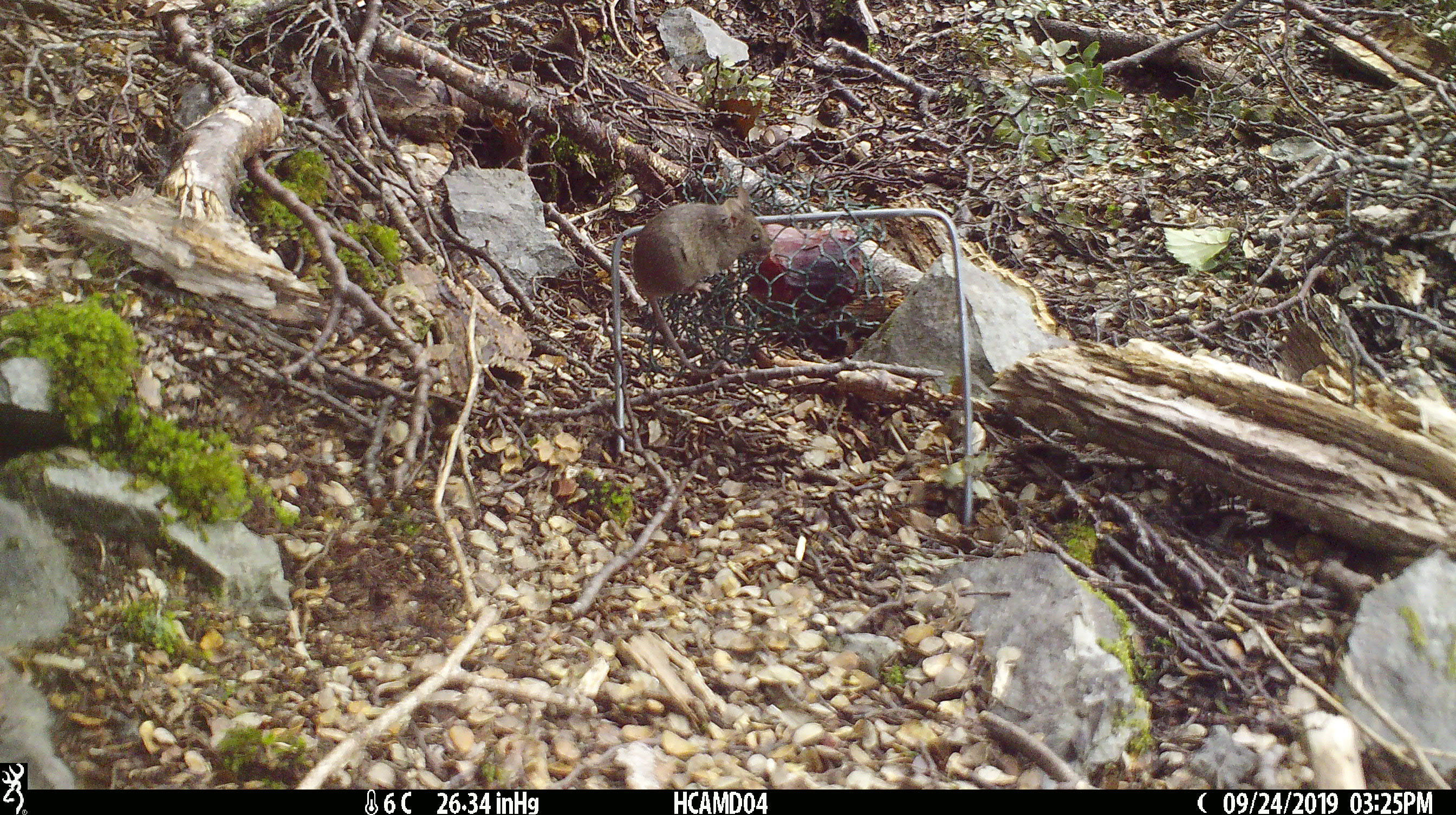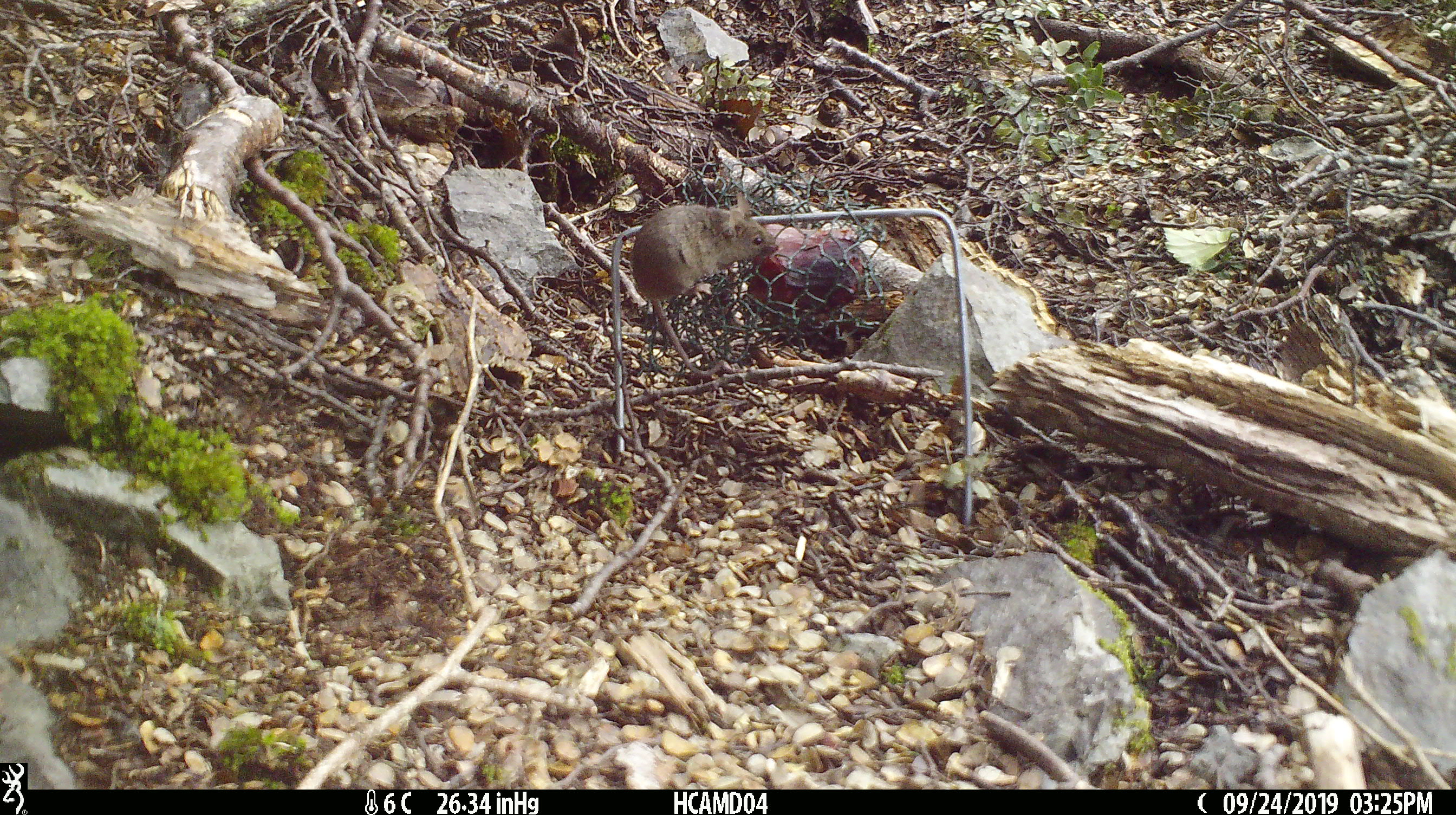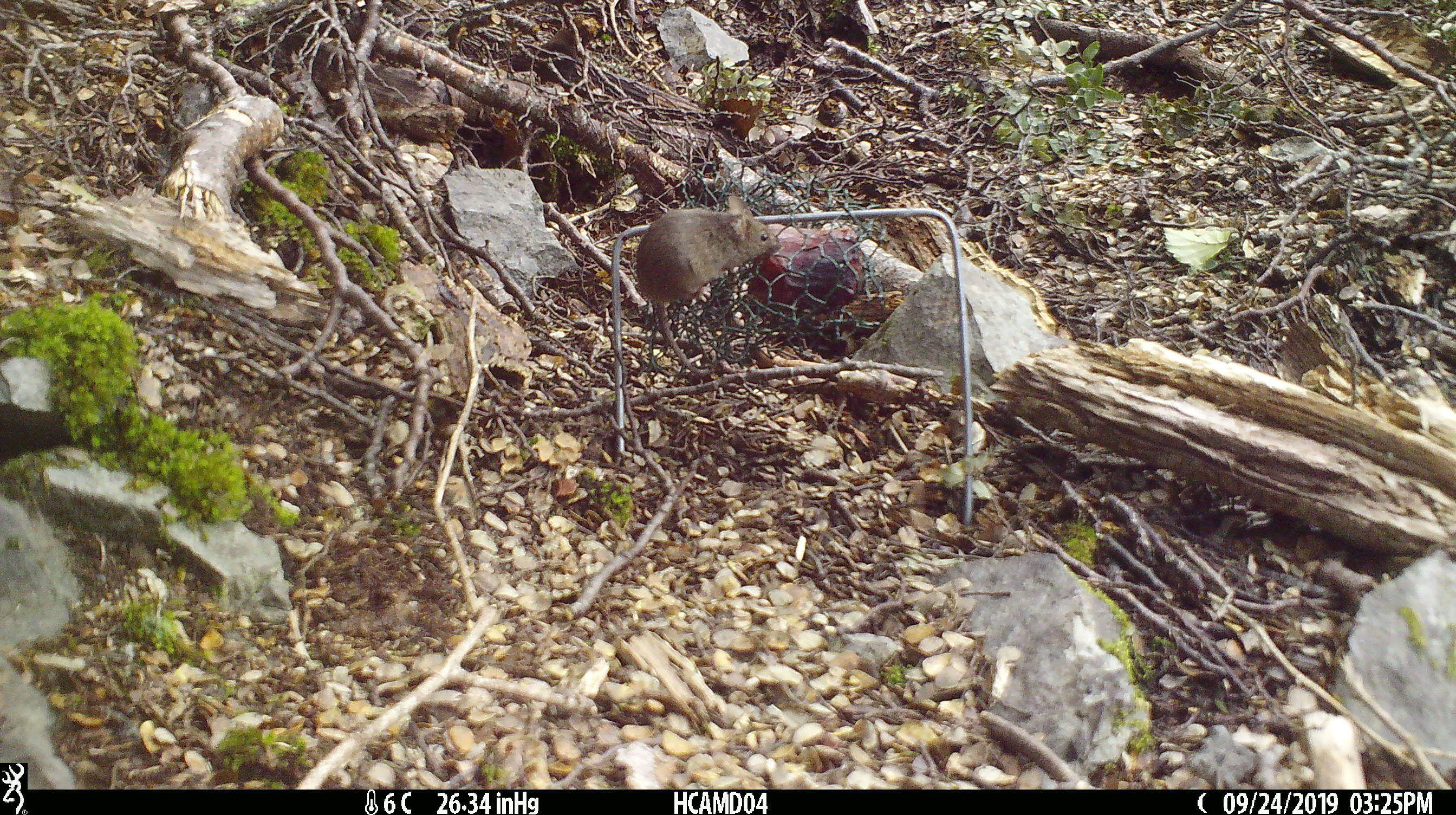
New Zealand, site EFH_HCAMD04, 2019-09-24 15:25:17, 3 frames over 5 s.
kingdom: Animalia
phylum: Chordata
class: Mammalia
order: Rodentia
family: Muridae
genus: Mus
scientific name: Mus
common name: mouse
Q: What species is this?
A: Mouse (Mus).